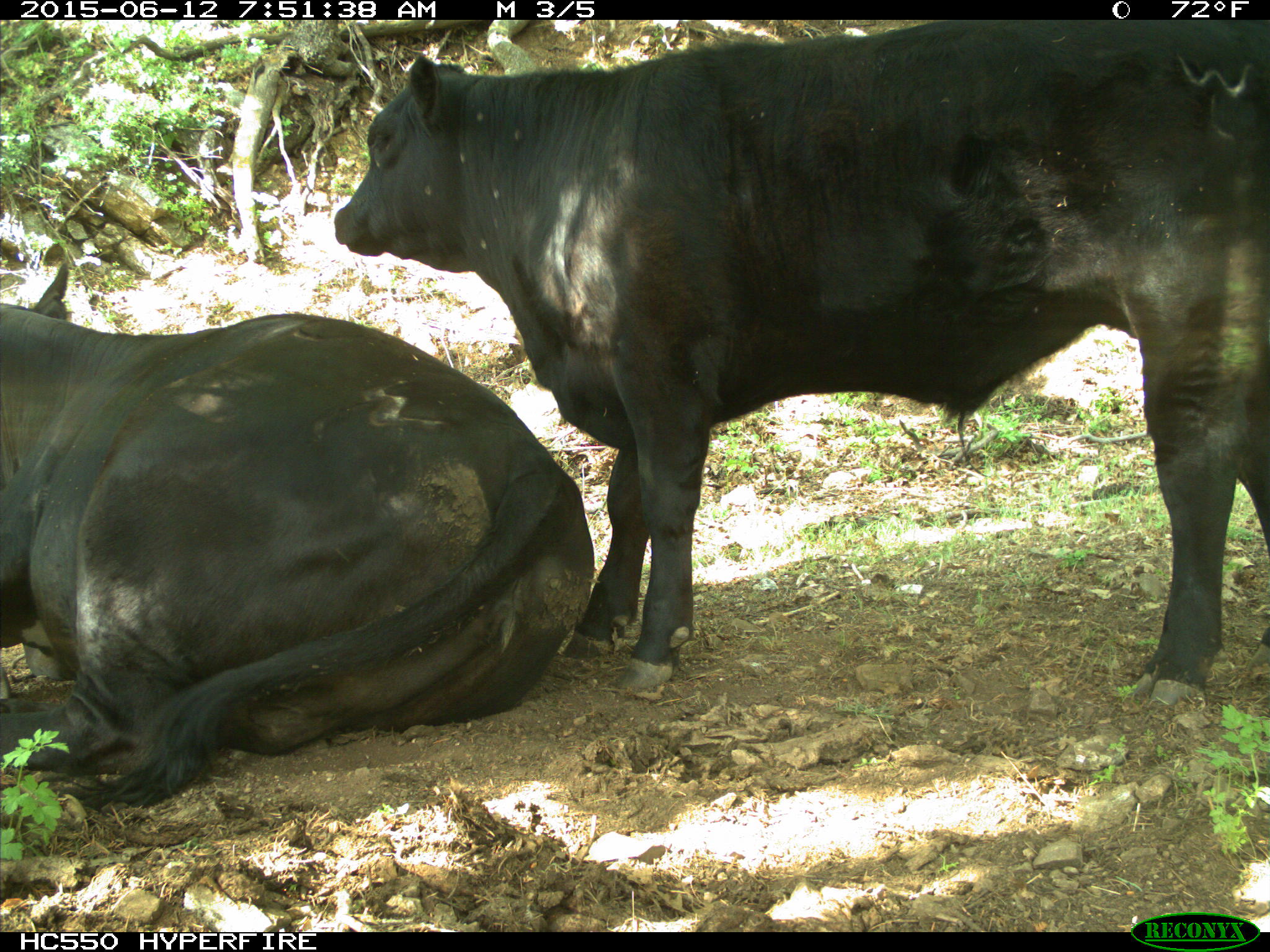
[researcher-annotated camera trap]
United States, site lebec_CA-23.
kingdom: Animalia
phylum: Chordata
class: Mammalia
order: Artiodactyla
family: Bovidae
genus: Bos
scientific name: Bos taurus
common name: domestic cow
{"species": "Bos taurus (domestic cow)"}